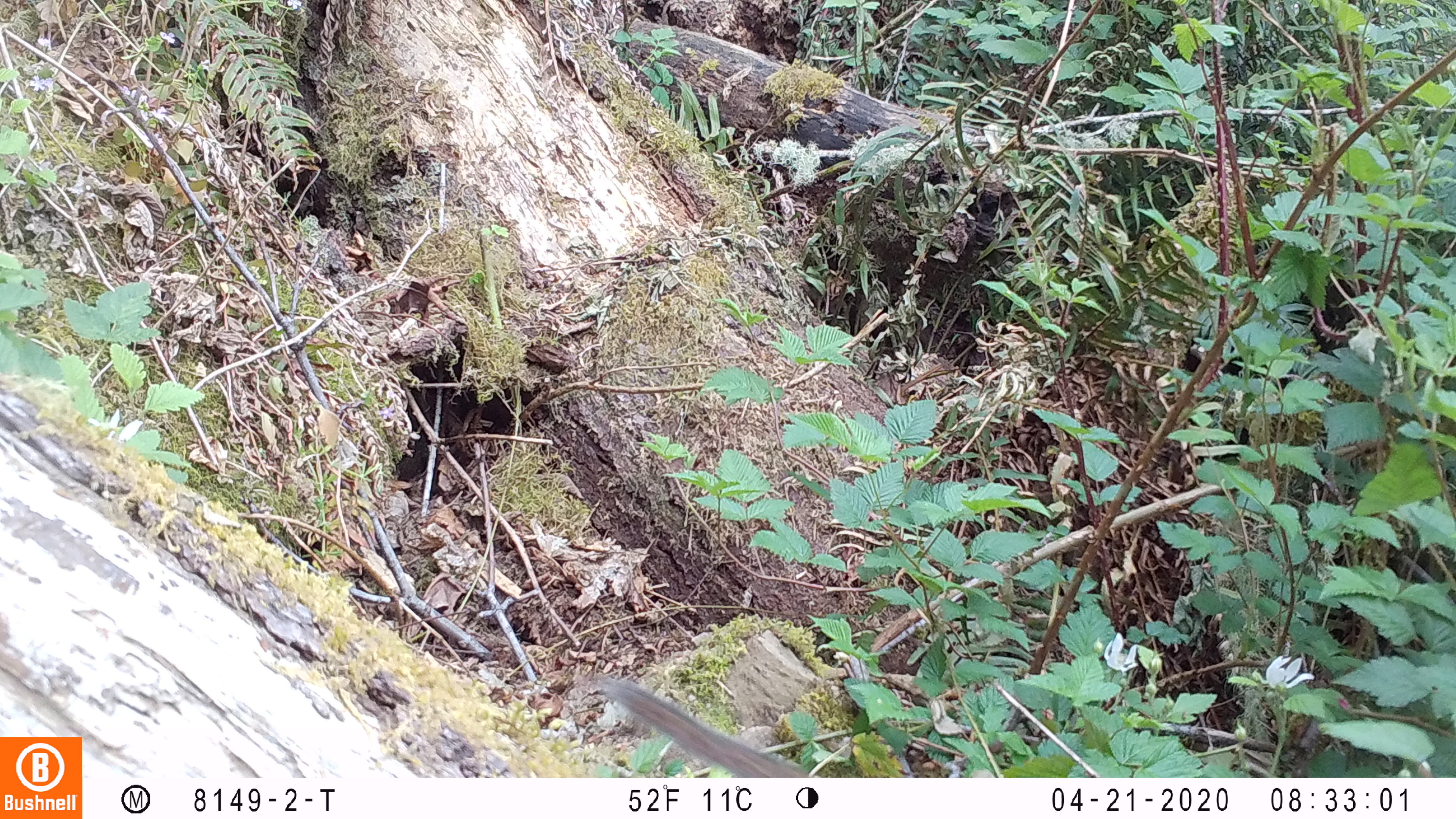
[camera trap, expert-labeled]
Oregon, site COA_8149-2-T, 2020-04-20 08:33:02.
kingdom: Animalia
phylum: Chordata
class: Mammalia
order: Rodentia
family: Sciuridae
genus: Neotamias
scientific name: Neotamias townsendii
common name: townsend's chipmunk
Townsend's chipmunk (Neotamias townsendii).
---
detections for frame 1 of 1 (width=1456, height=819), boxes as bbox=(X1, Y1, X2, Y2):
townsend's chipmunk: bbox=(596, 672, 814, 776)